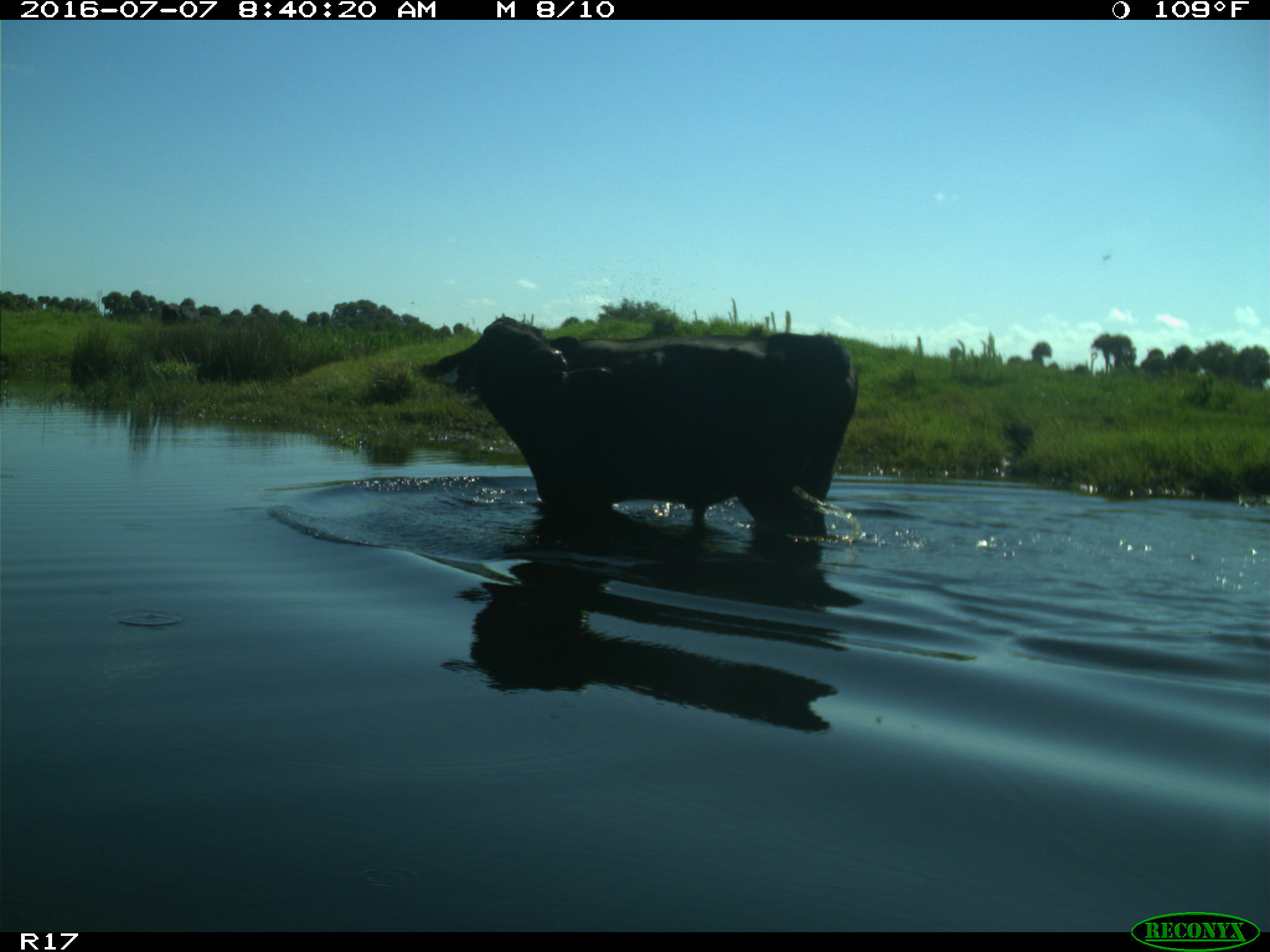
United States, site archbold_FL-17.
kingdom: Animalia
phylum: Chordata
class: Mammalia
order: Artiodactyla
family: Bovidae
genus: Bos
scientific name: Bos taurus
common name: domestic cow